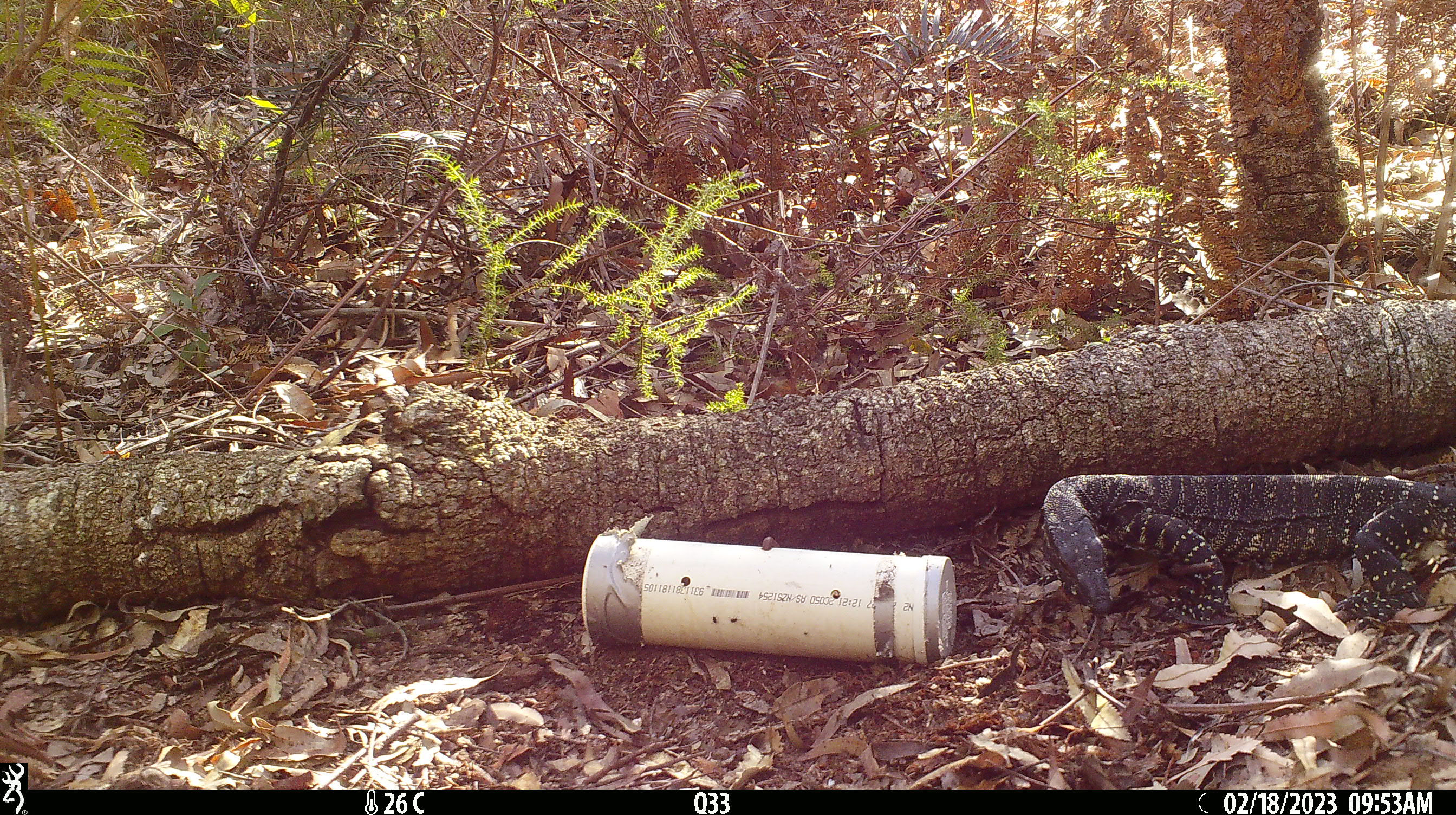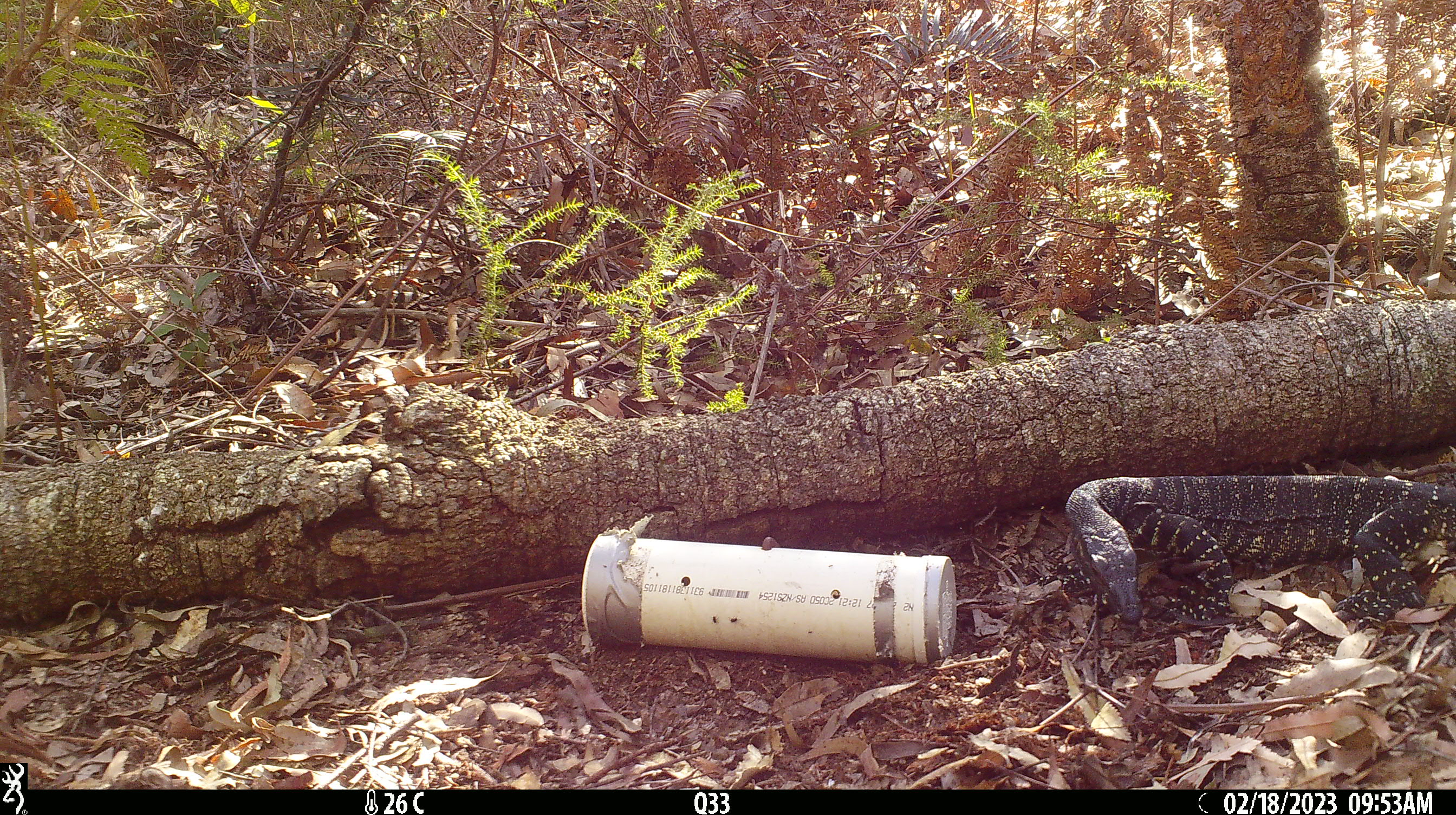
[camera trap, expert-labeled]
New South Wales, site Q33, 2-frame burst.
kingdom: Animalia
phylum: Chordata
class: Reptilia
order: Squamata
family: Varanidae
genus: Varanus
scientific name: Varanus varius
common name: lace monitor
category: goanna